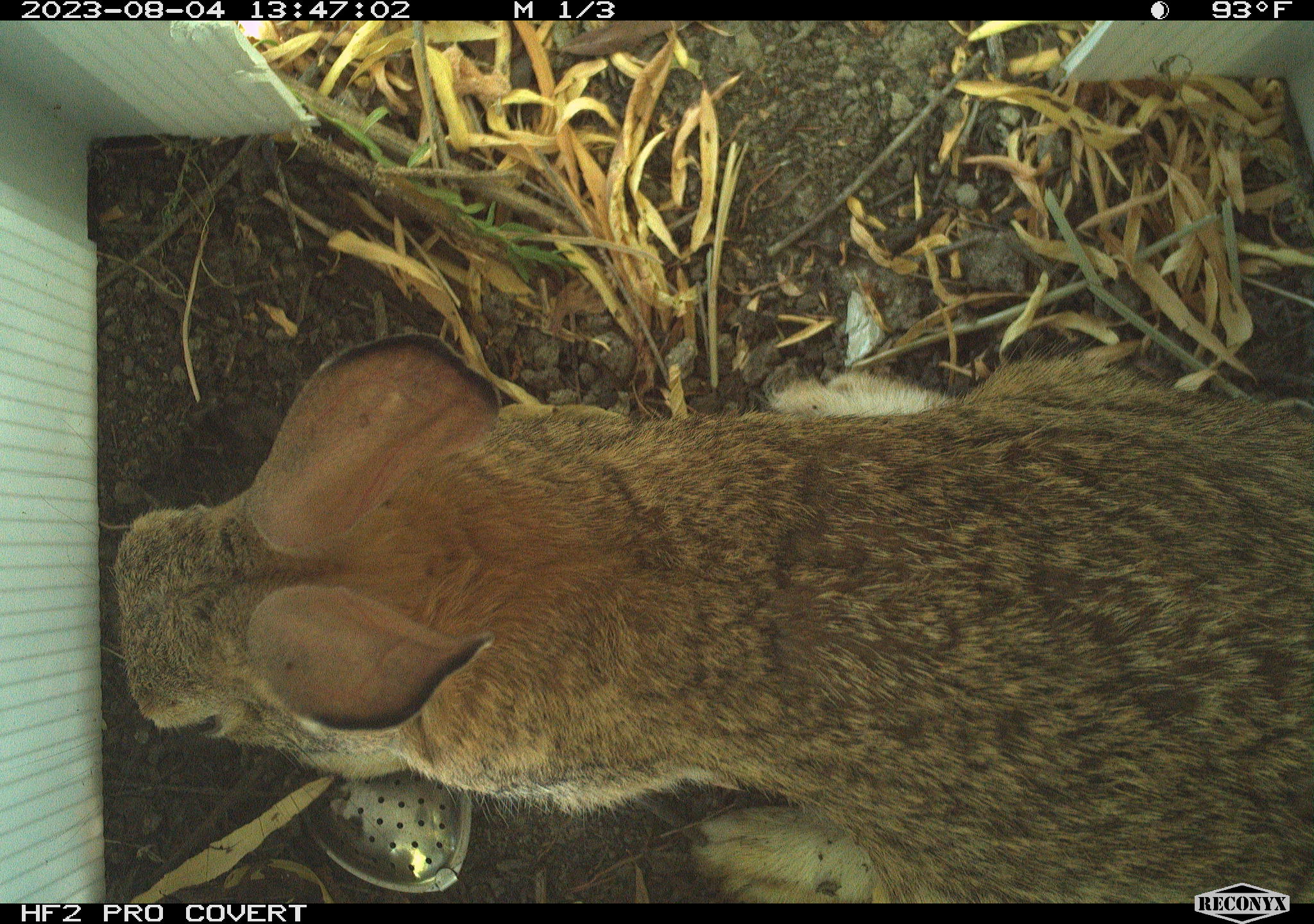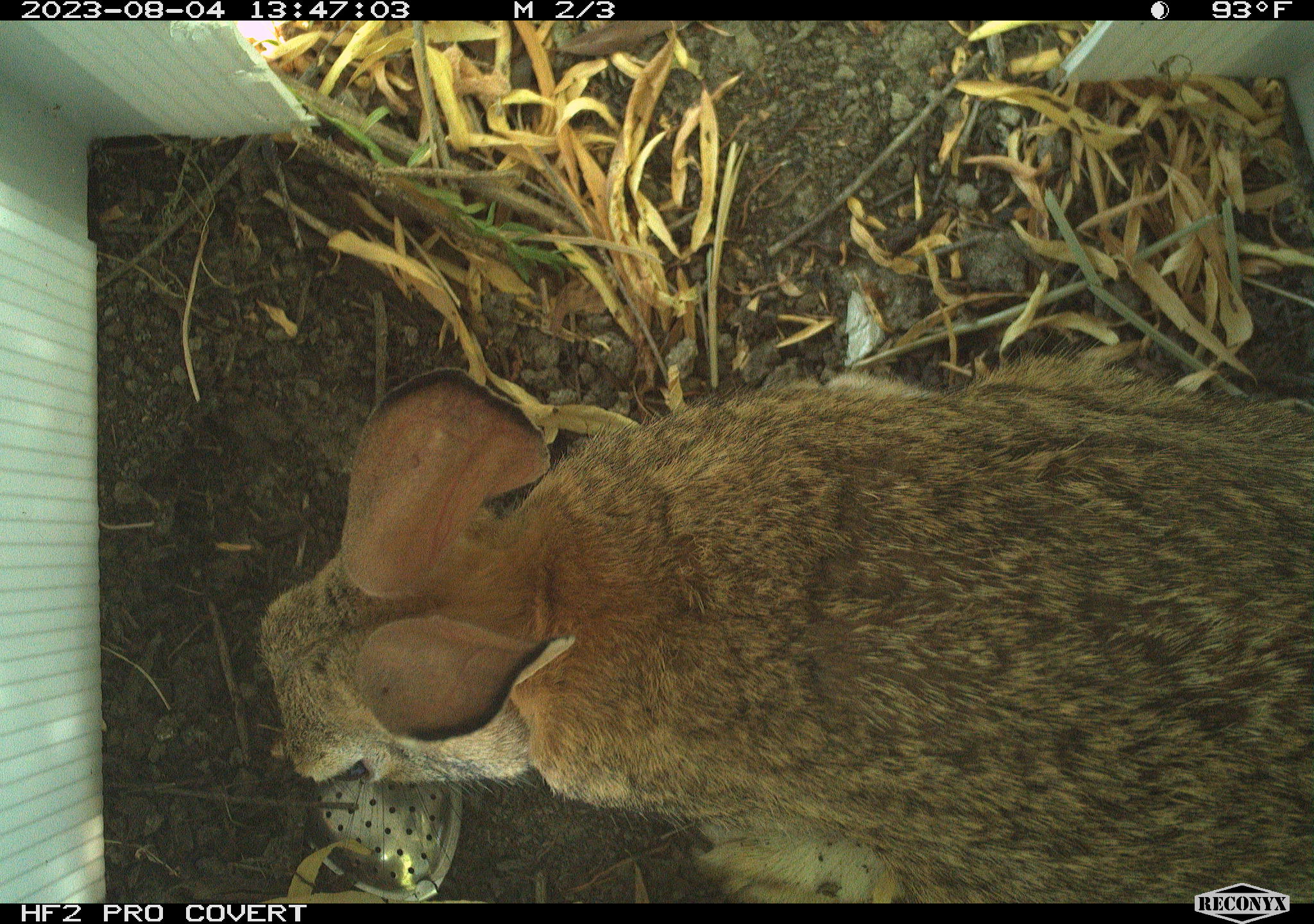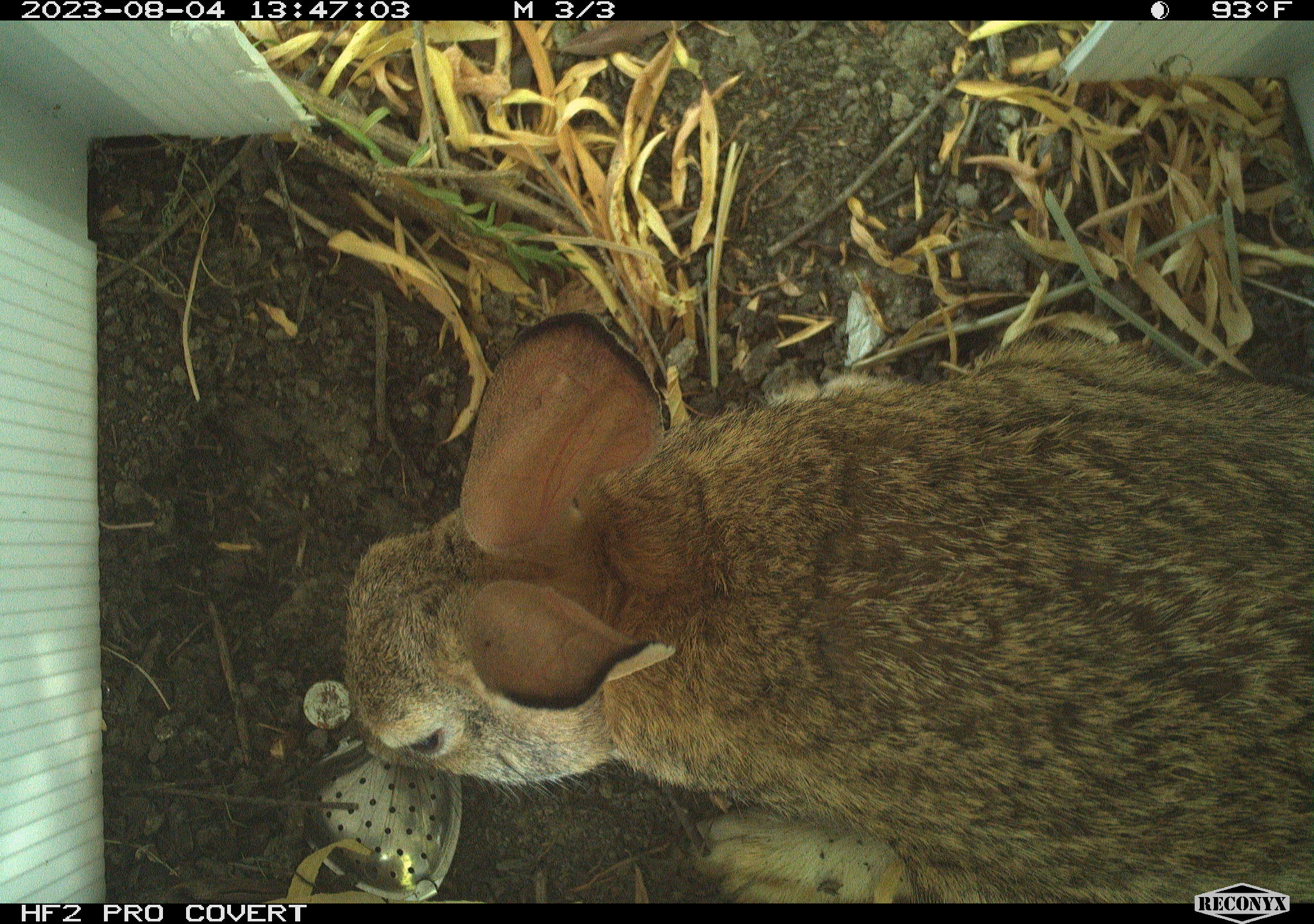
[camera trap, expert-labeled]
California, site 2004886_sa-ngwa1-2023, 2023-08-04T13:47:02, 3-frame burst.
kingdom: Animalia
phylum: Chordata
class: Mammalia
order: Lagomorpha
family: Leporidae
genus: Sylvilagus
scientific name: Sylvilagus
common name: cottontail rabbits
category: sylvilagus species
Sylvilagus species (cottontail rabbits) (Sylvilagus).